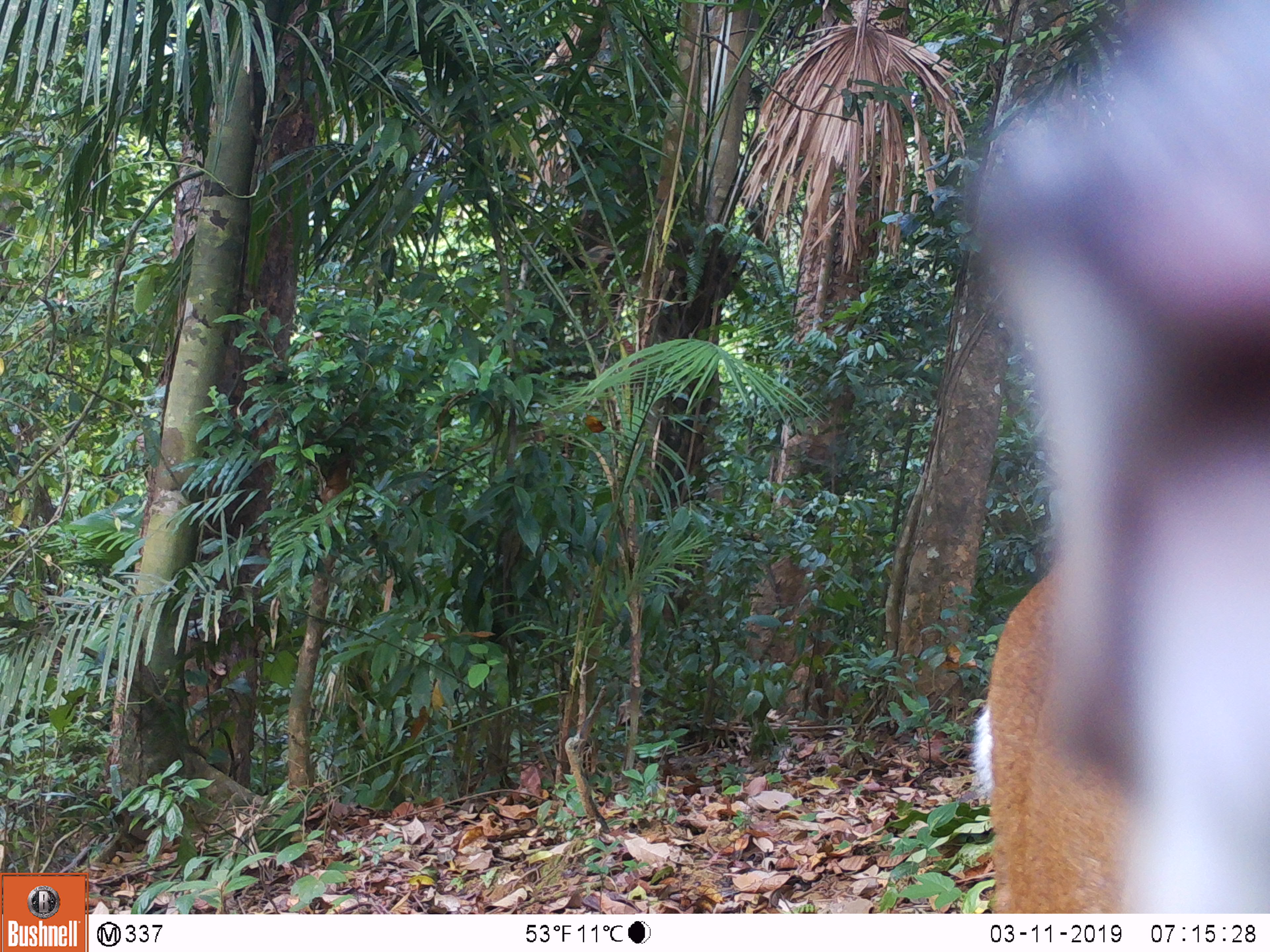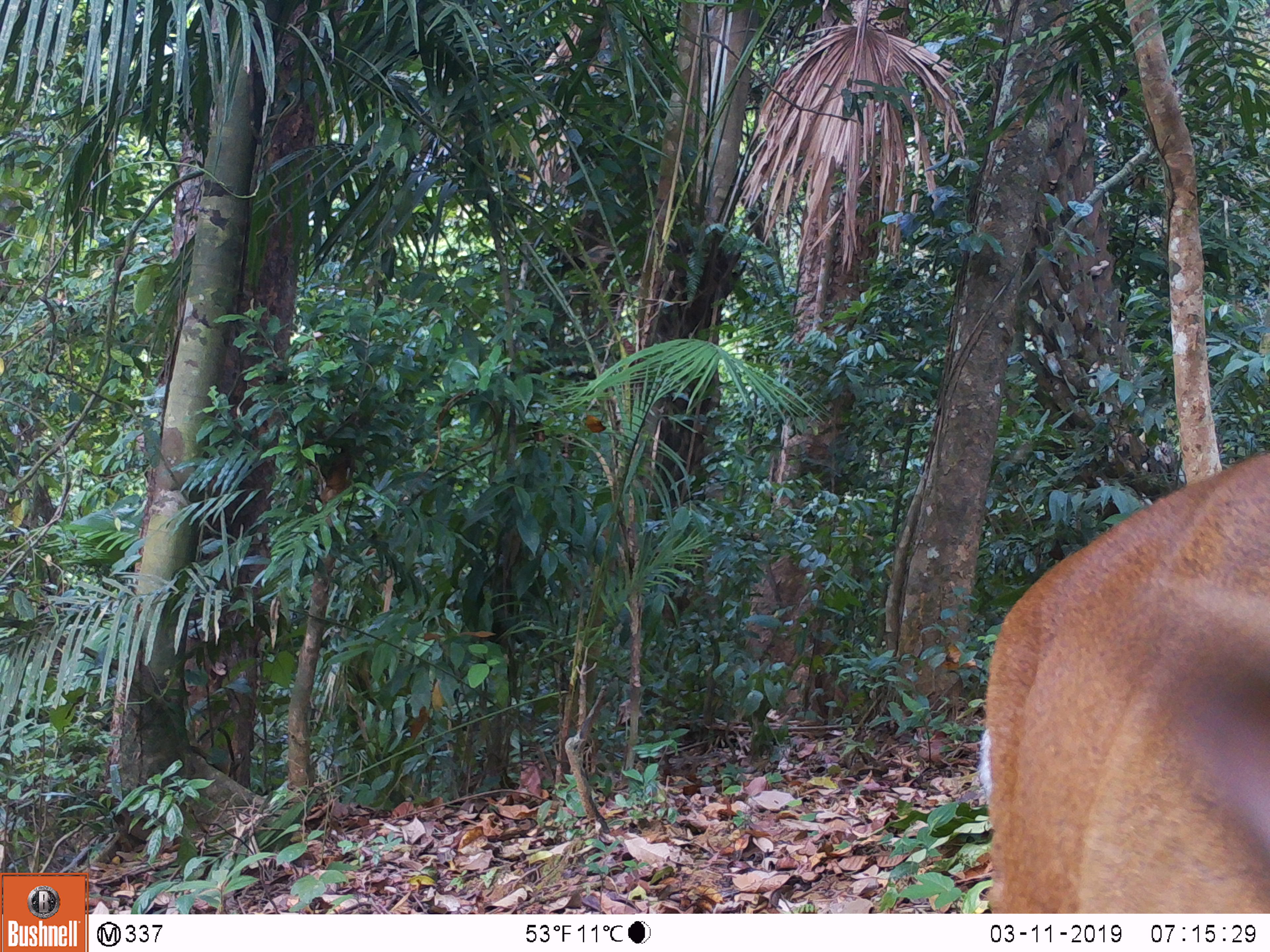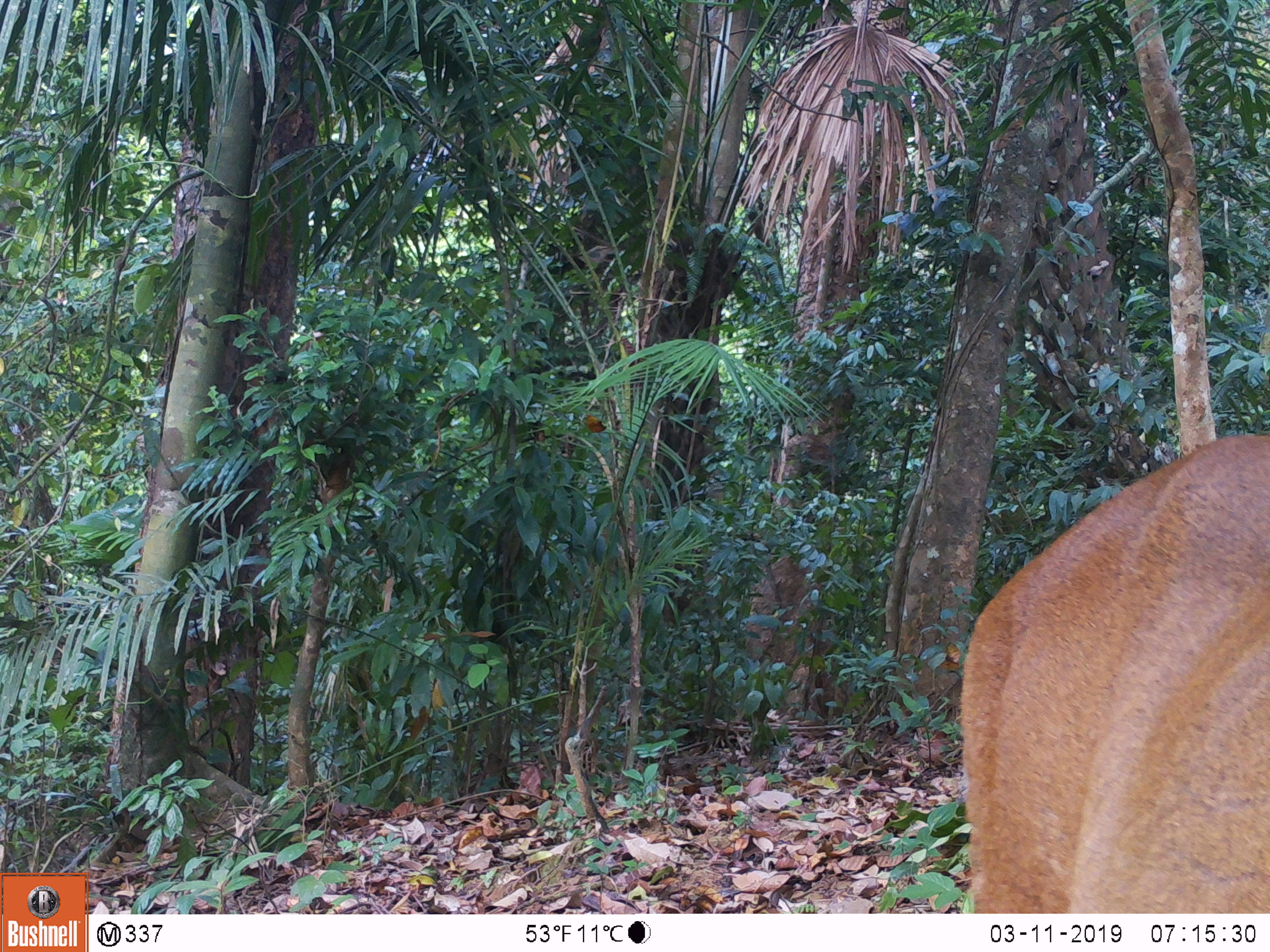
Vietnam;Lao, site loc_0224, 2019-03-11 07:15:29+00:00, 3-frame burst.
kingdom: Animalia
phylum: Chordata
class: Mammalia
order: Artiodactyla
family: Cervidae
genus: Muntiacus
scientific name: Muntiacus vuquangensis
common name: large-antlered muntjac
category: large antlered muntjac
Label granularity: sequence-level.